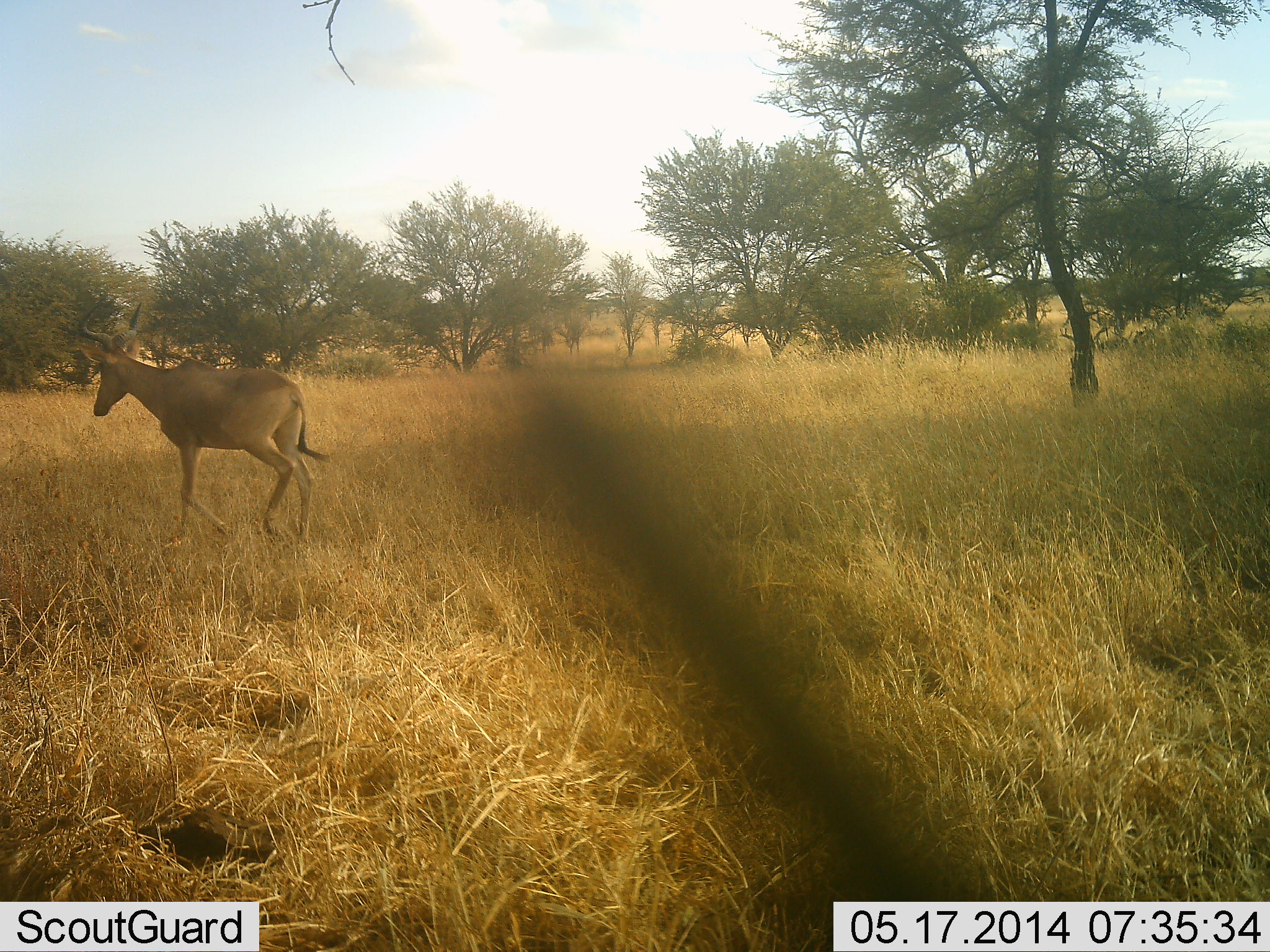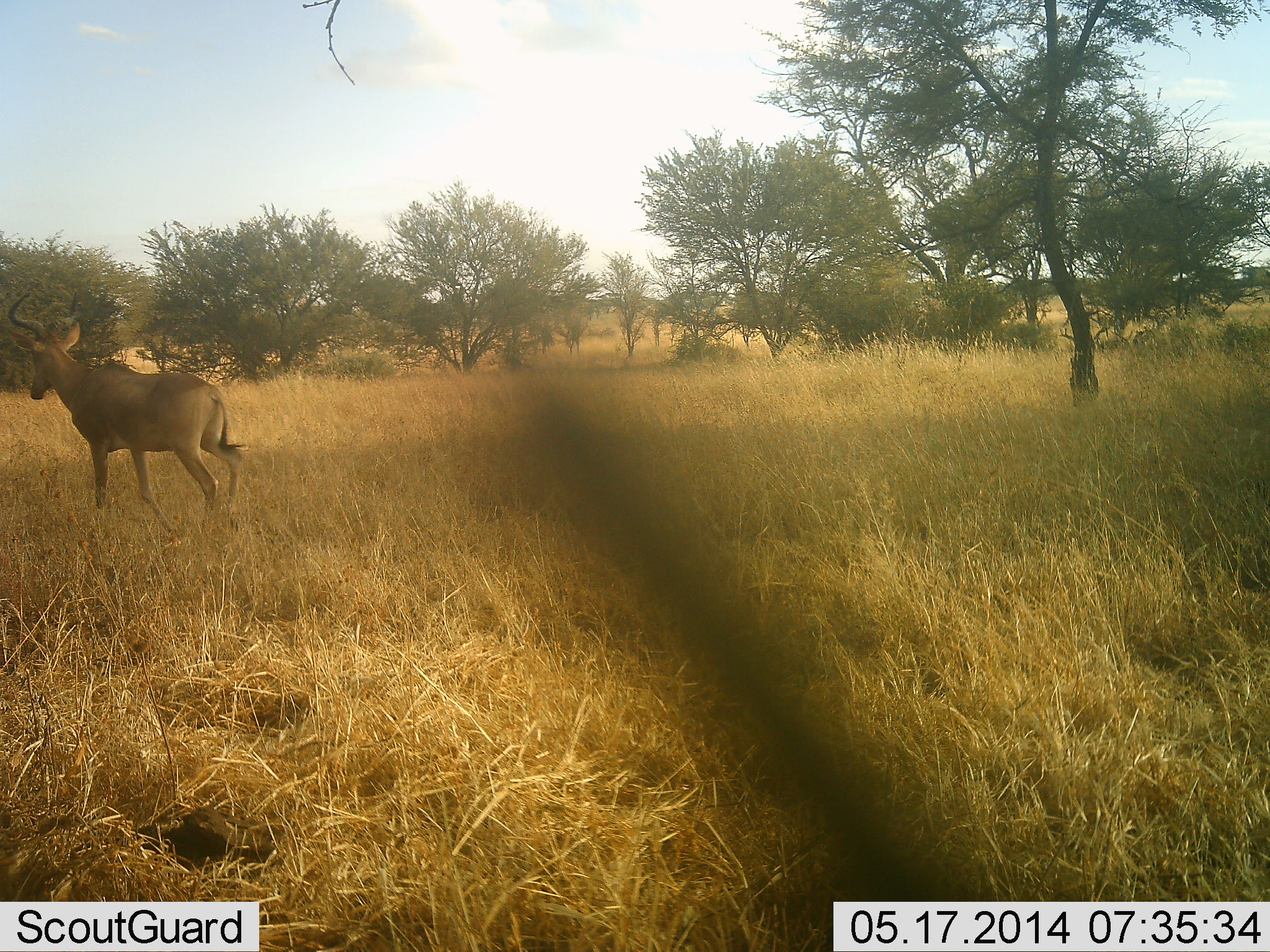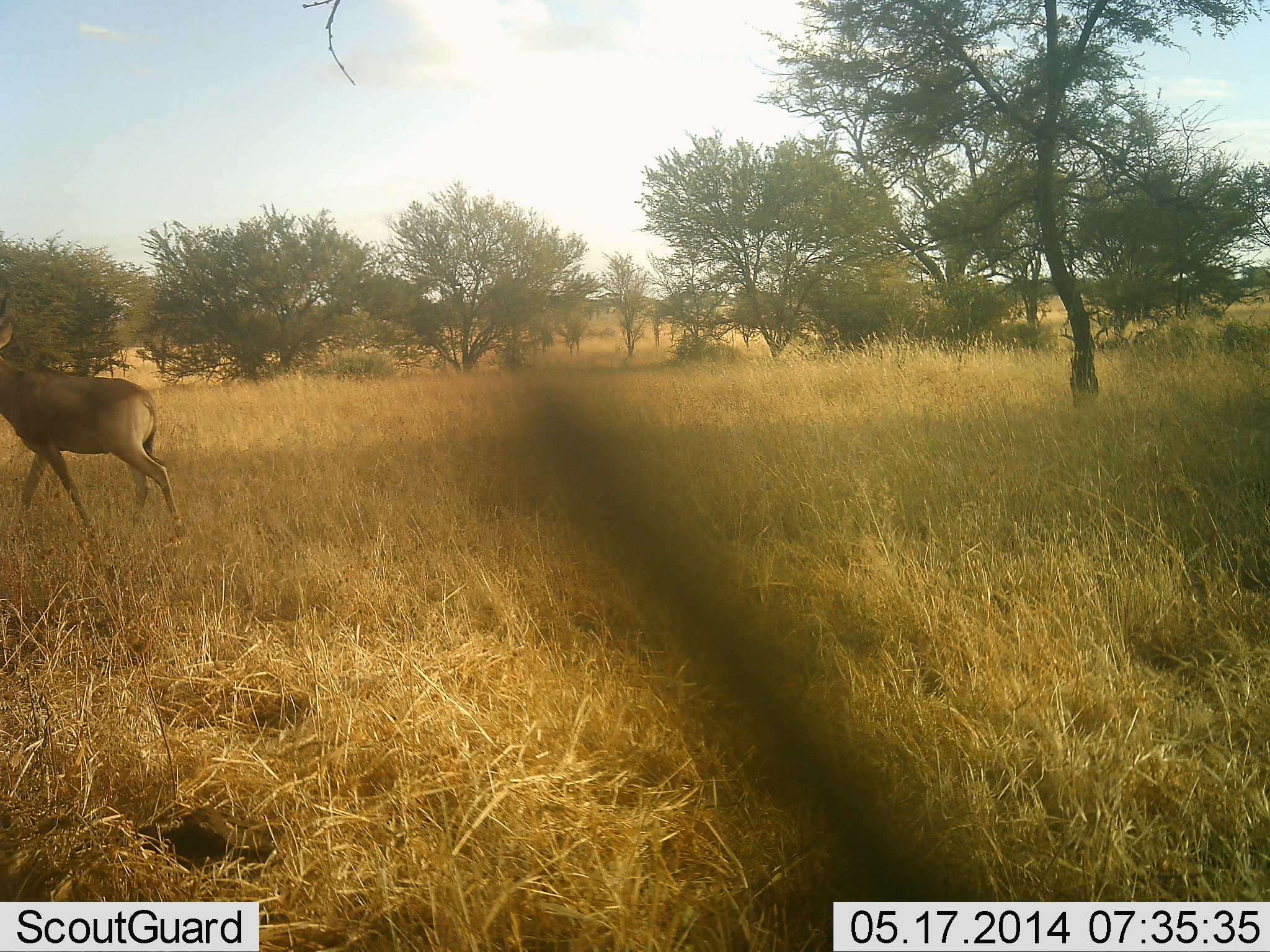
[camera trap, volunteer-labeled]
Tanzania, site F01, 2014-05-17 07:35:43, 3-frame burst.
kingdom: Animalia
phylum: Chordata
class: Mammalia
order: Artiodactyla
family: Bovidae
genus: Alcelaphus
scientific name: Alcelaphus buselaphus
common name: hartebeest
Hartebeest (Alcelaphus buselaphus), count 1. Behavior (volunteer vote fractions): standing 10%, resting 0%, moving 90%, interacting 0%. Young present (vote fraction): 0%. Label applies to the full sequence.